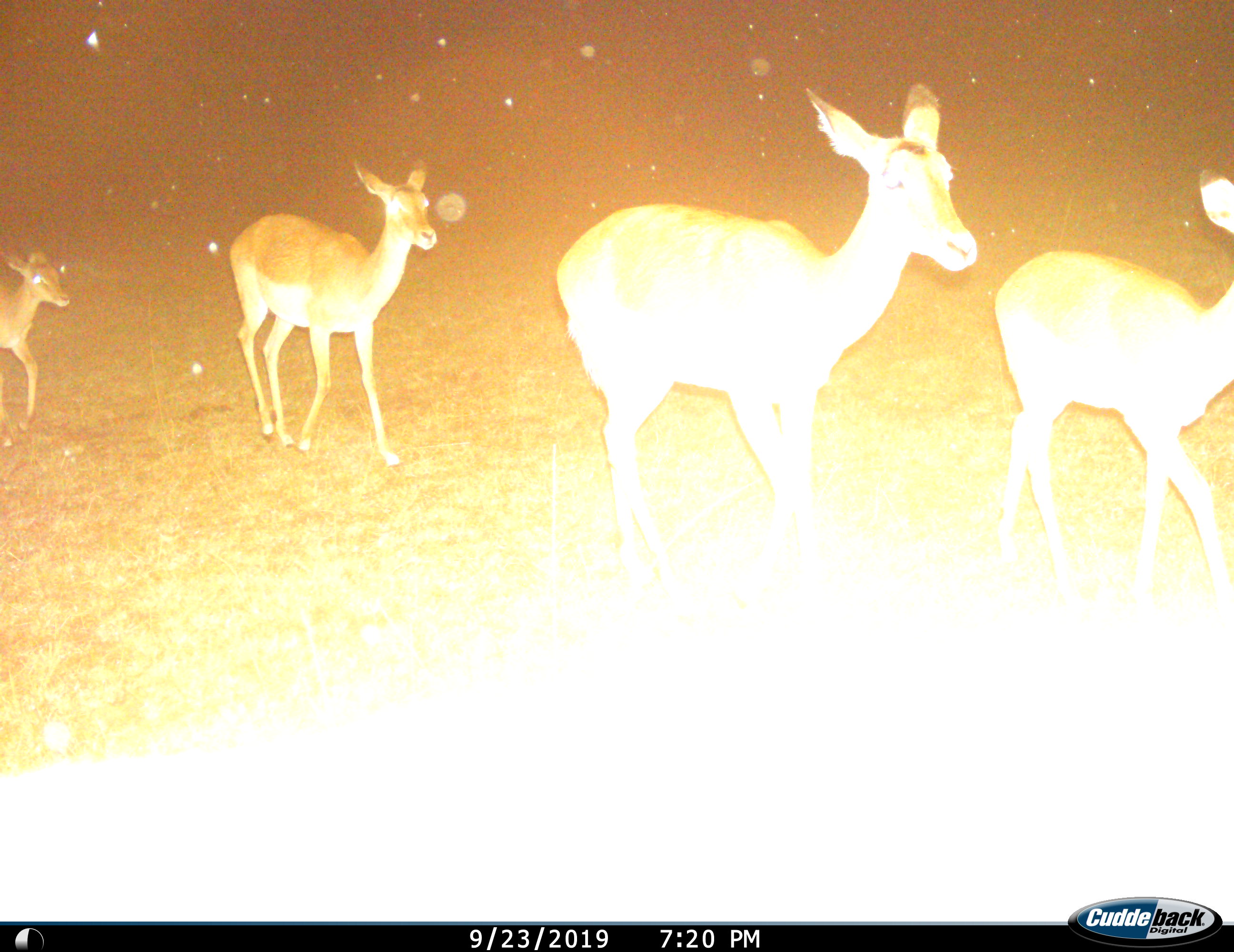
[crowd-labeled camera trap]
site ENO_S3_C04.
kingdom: Animalia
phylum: Chordata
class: Mammalia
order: Artiodactyla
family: Bovidae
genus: Aepyceros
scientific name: Aepyceros melampus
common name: impala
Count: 4.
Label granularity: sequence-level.